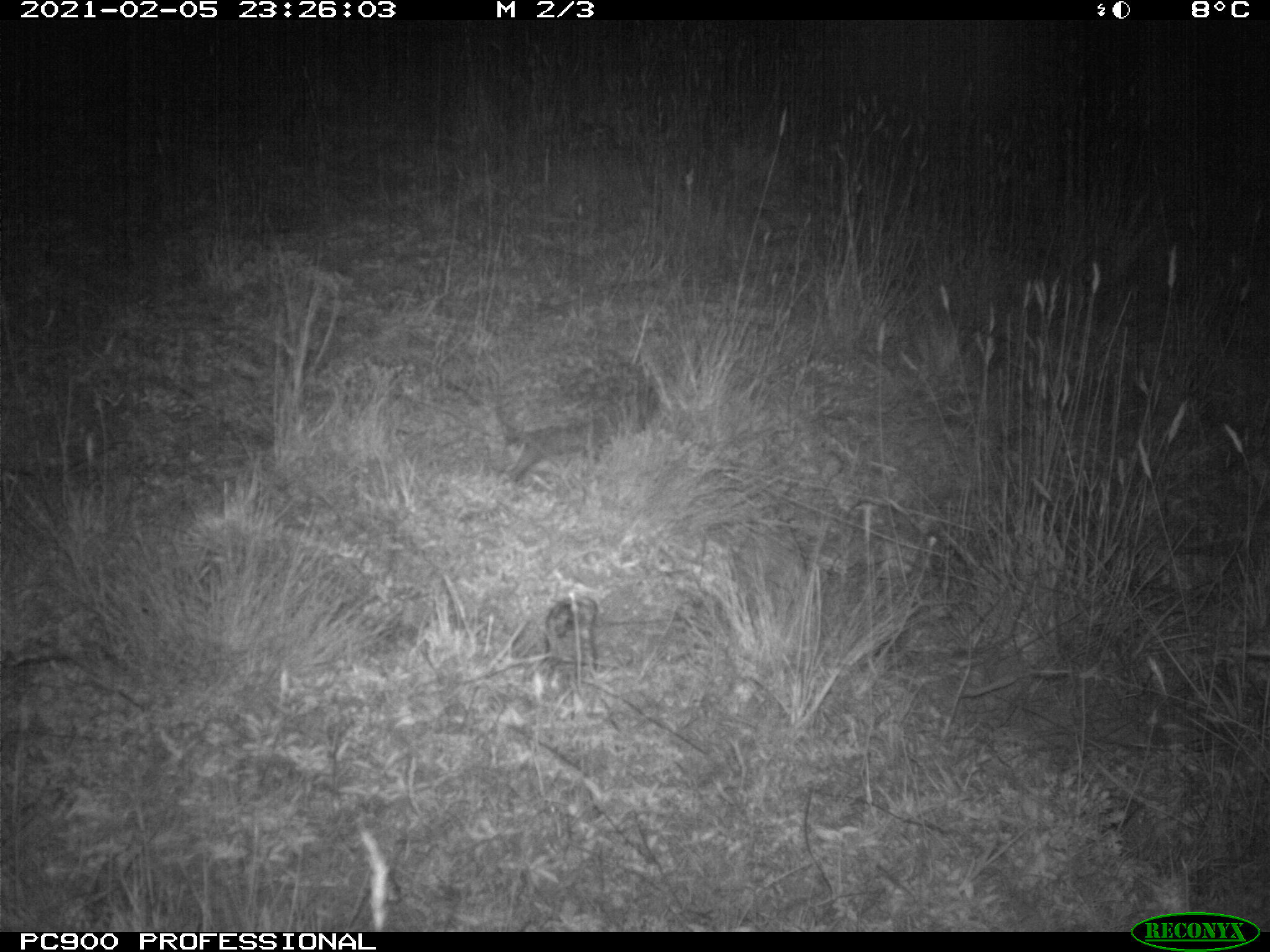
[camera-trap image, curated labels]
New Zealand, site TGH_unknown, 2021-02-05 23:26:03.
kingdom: Animalia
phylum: Chordata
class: Mammalia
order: Eulipotyphla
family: Erinaceidae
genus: Erinaceus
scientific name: Erinaceus europaeus europaeus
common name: european hedgehog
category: hedgehog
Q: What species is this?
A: Hedgehog (european hedgehog) (Erinaceus europaeus europaeus).